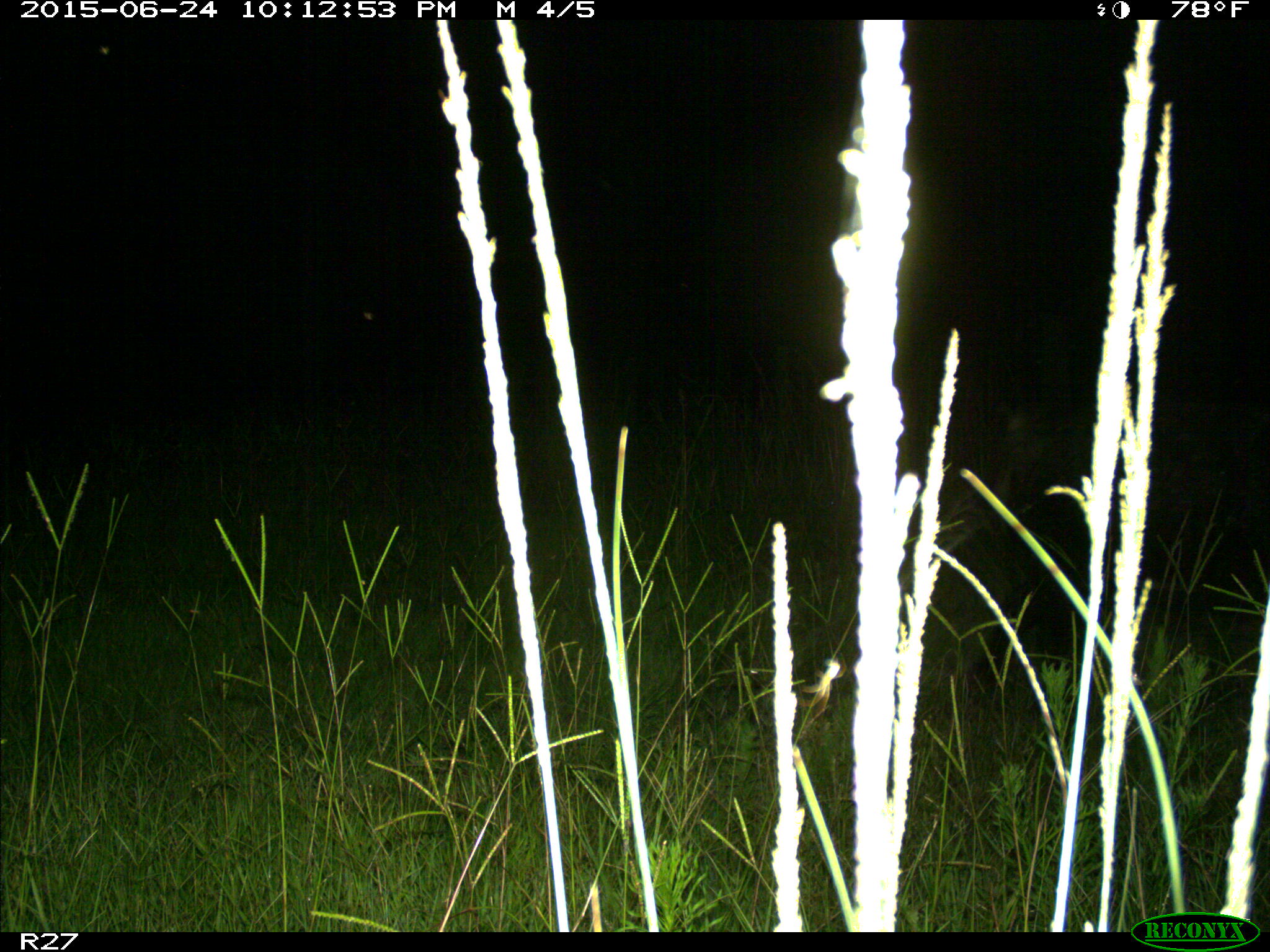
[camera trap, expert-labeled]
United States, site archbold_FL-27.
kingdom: Animalia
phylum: Chordata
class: Mammalia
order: Artiodactyla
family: Suidae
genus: Sus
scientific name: Sus scrofa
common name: wild boar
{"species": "Sus scrofa (wild boar)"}